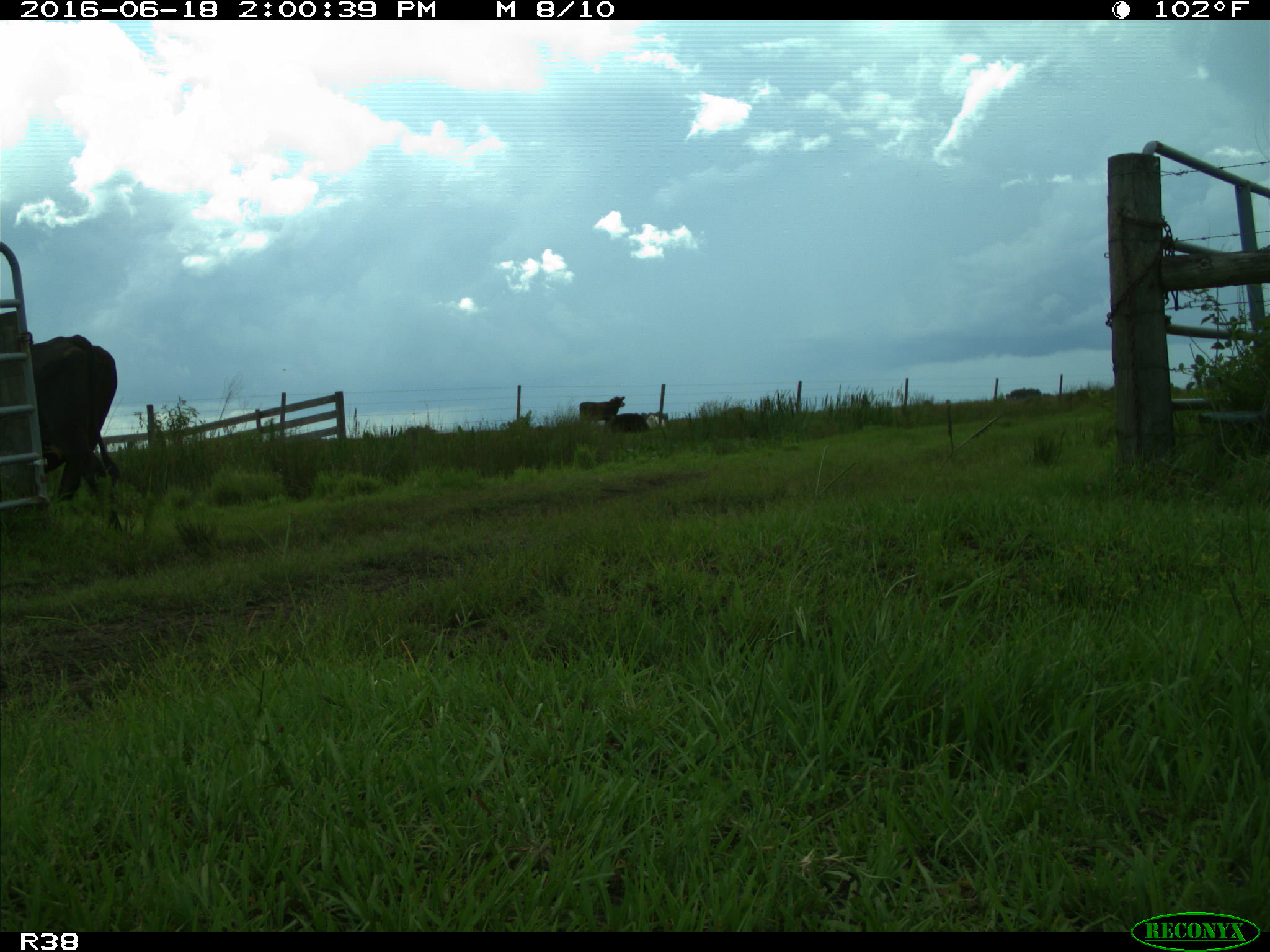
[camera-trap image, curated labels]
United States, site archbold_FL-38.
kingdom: Animalia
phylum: Chordata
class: Mammalia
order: Artiodactyla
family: Bovidae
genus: Bos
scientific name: Bos taurus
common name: domestic cow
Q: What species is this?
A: Bos taurus (domestic cow).